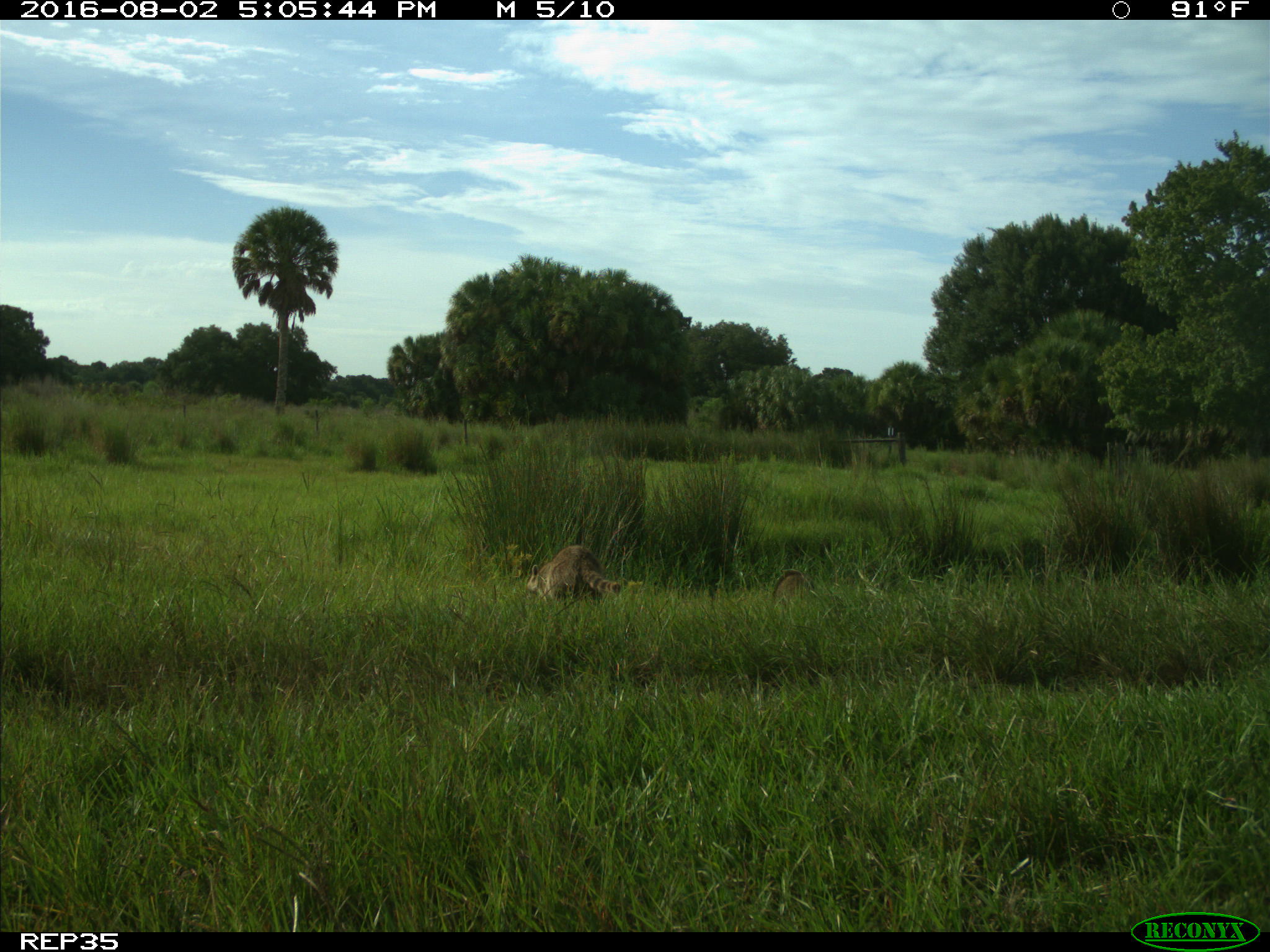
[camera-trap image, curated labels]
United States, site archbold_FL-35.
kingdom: Animalia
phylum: Chordata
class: Mammalia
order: Carnivora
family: Procyonidae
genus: Procyon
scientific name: Procyon lotor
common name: common raccoon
Procyon lotor (common raccoon).